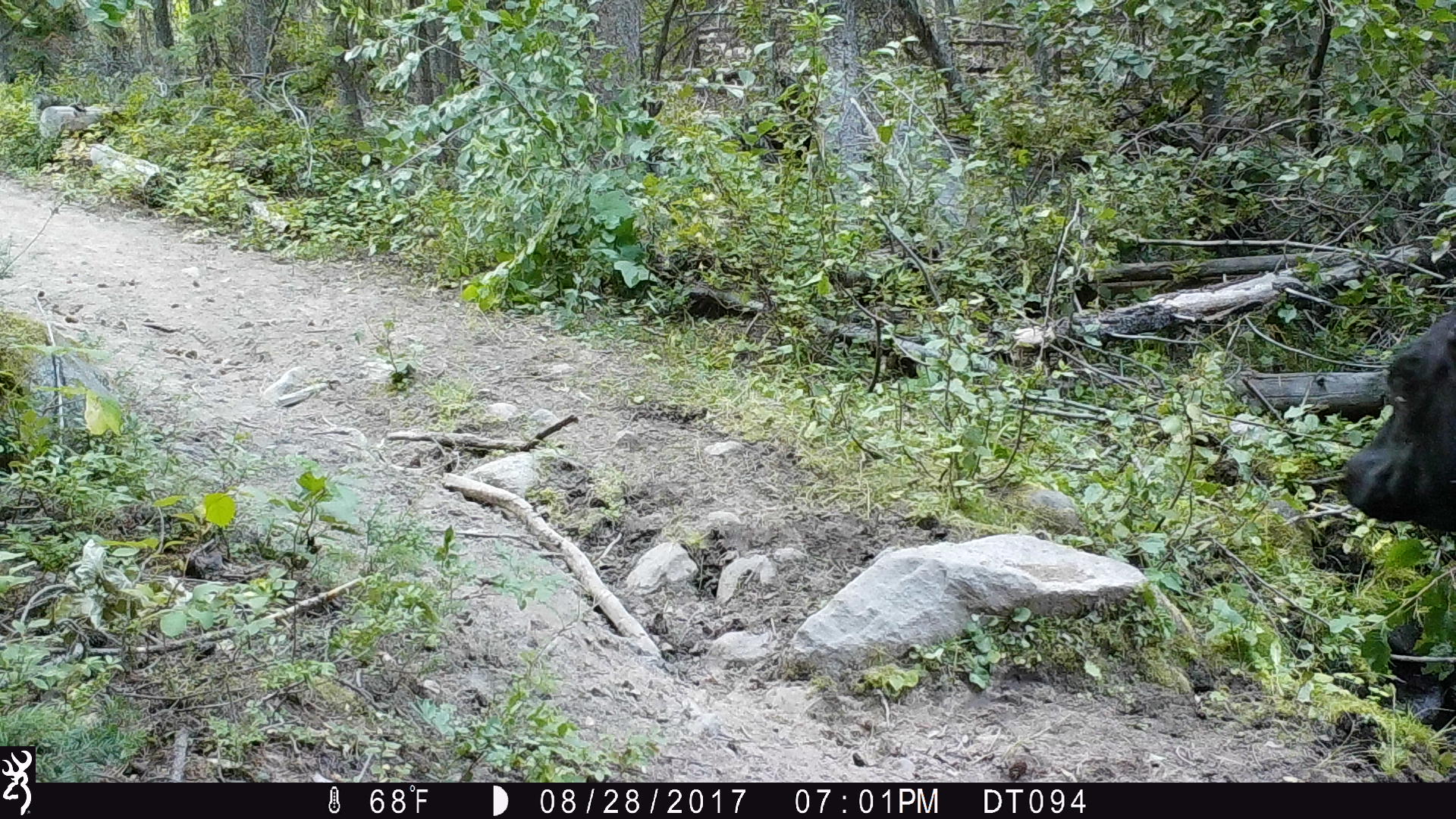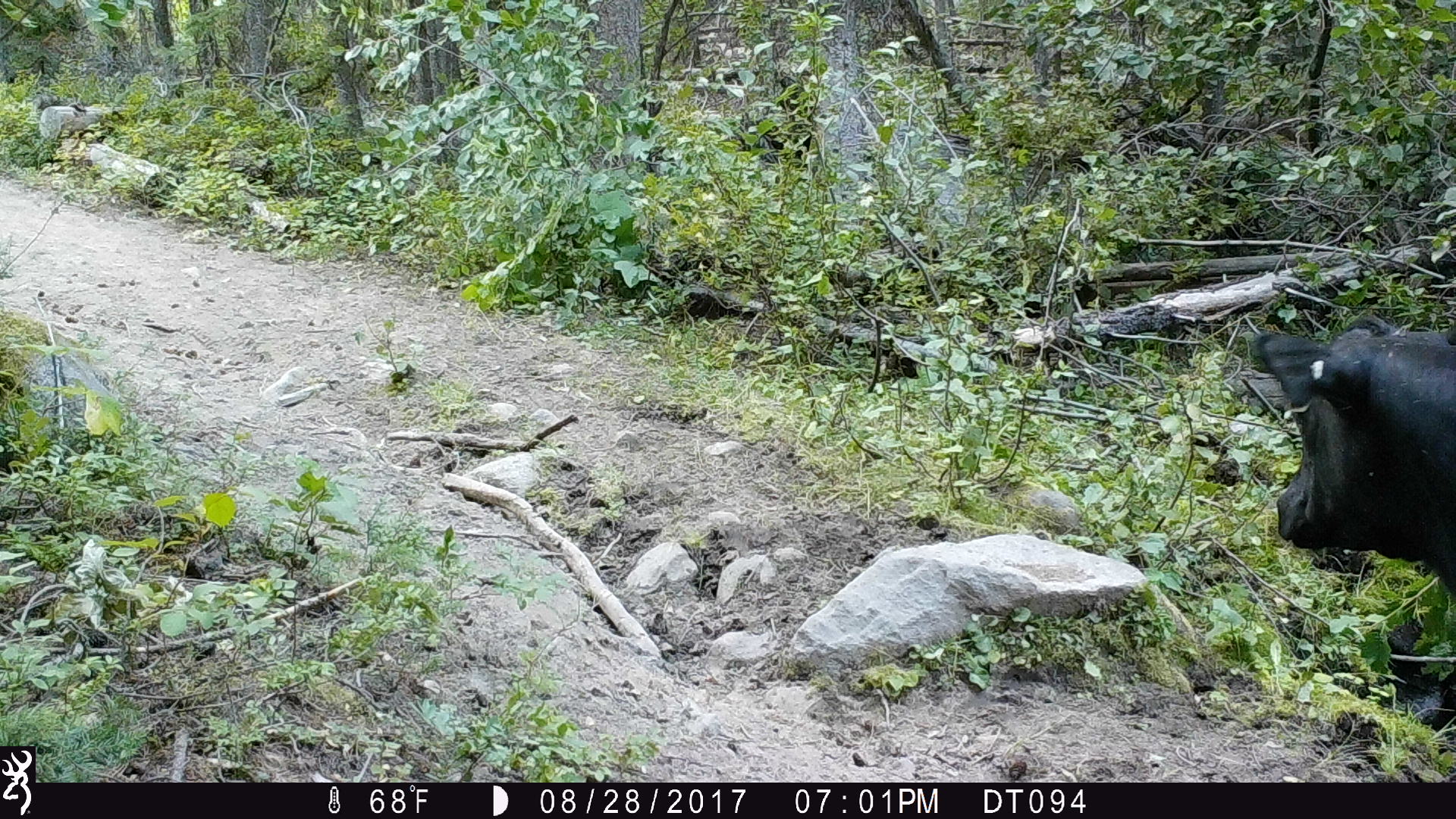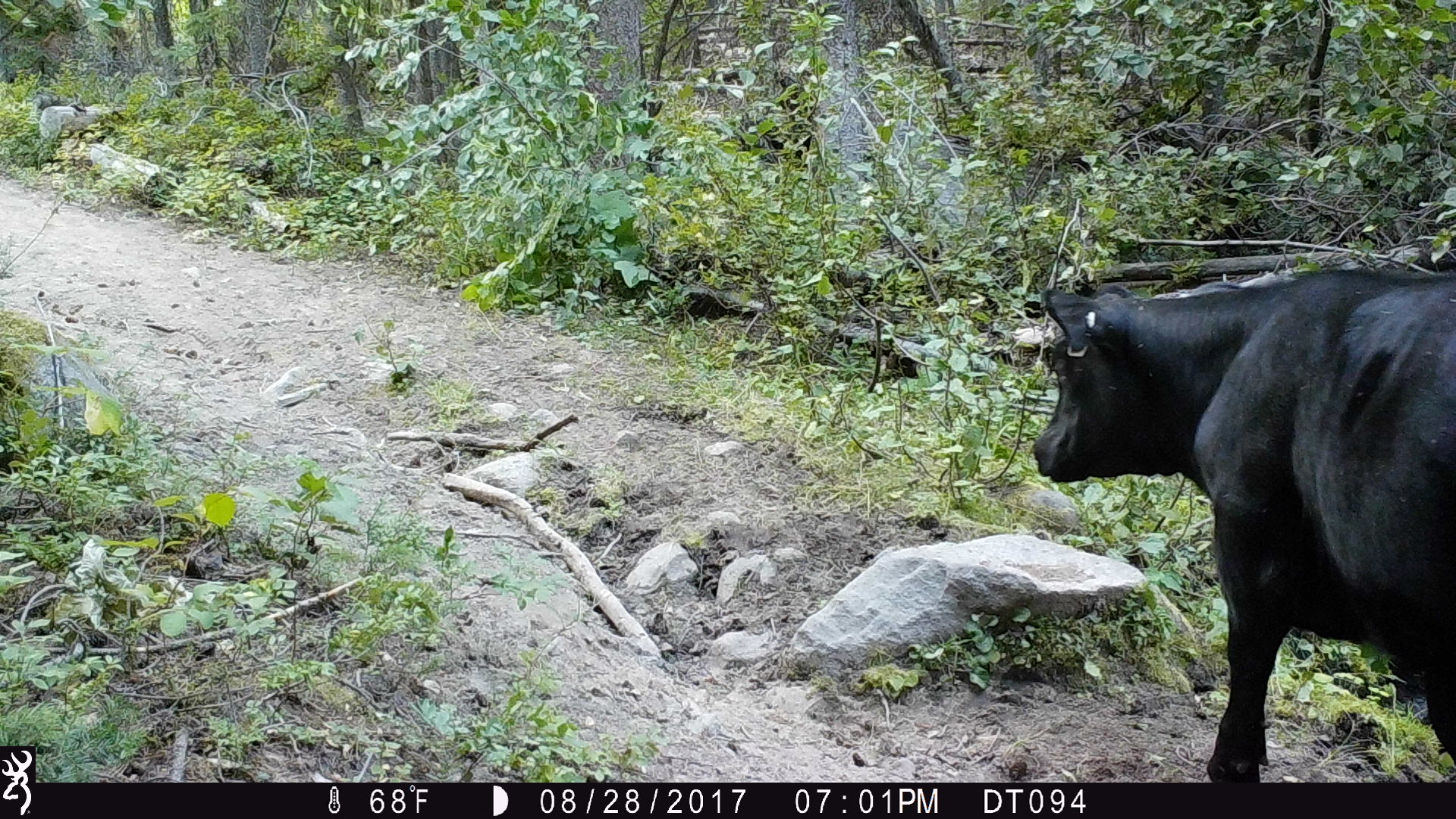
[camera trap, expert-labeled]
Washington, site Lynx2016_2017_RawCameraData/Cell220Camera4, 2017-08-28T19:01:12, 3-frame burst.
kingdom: Animalia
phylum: Chordata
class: Mammalia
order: Artiodactyla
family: Bovidae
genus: Bos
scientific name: Bos taurus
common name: domestic cattle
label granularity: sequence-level